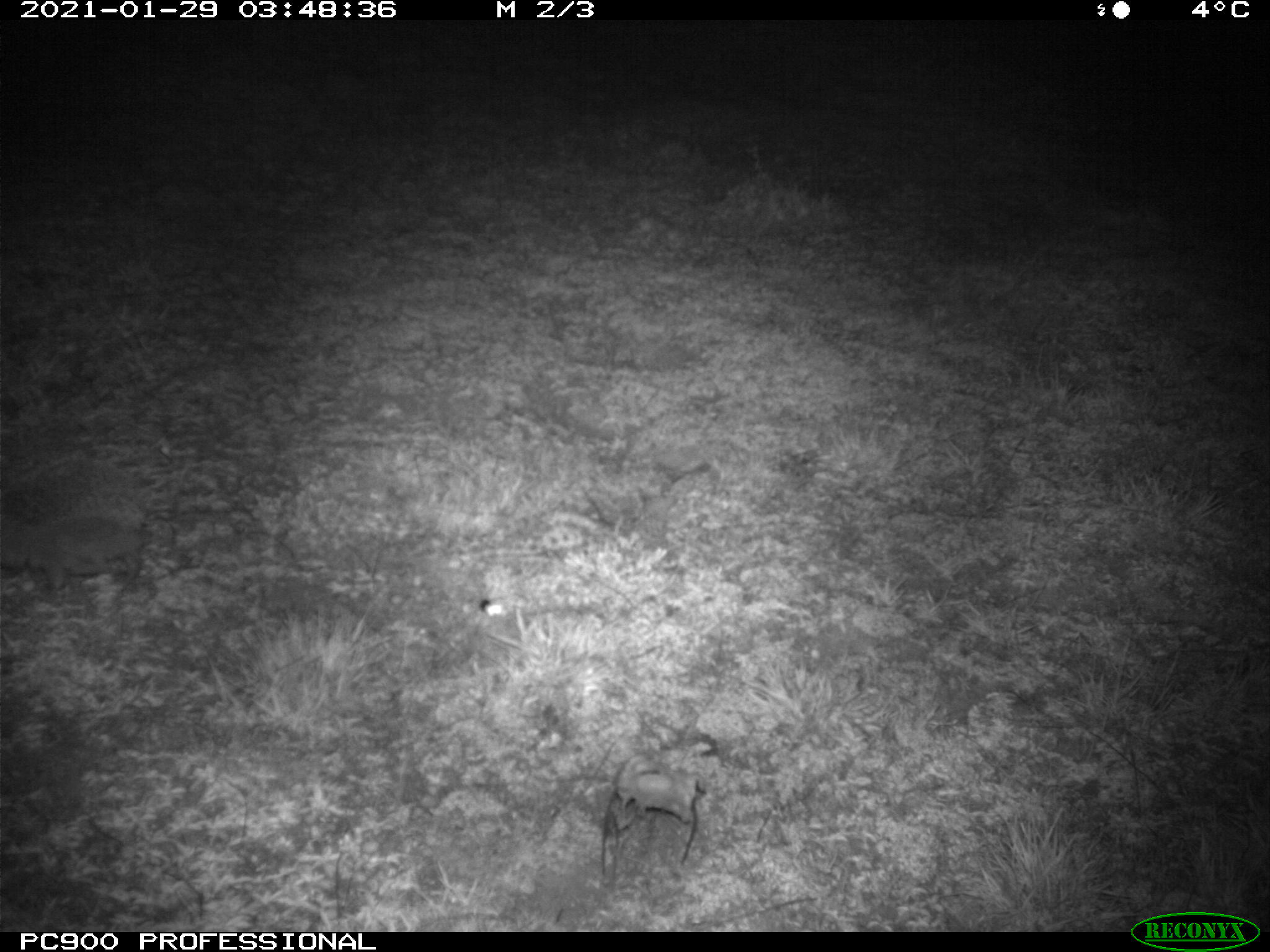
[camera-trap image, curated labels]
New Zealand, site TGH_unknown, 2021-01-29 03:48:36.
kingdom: Animalia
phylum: Chordata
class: Mammalia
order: Eulipotyphla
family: Erinaceidae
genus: Erinaceus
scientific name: Erinaceus europaeus europaeus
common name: european hedgehog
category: hedgehog